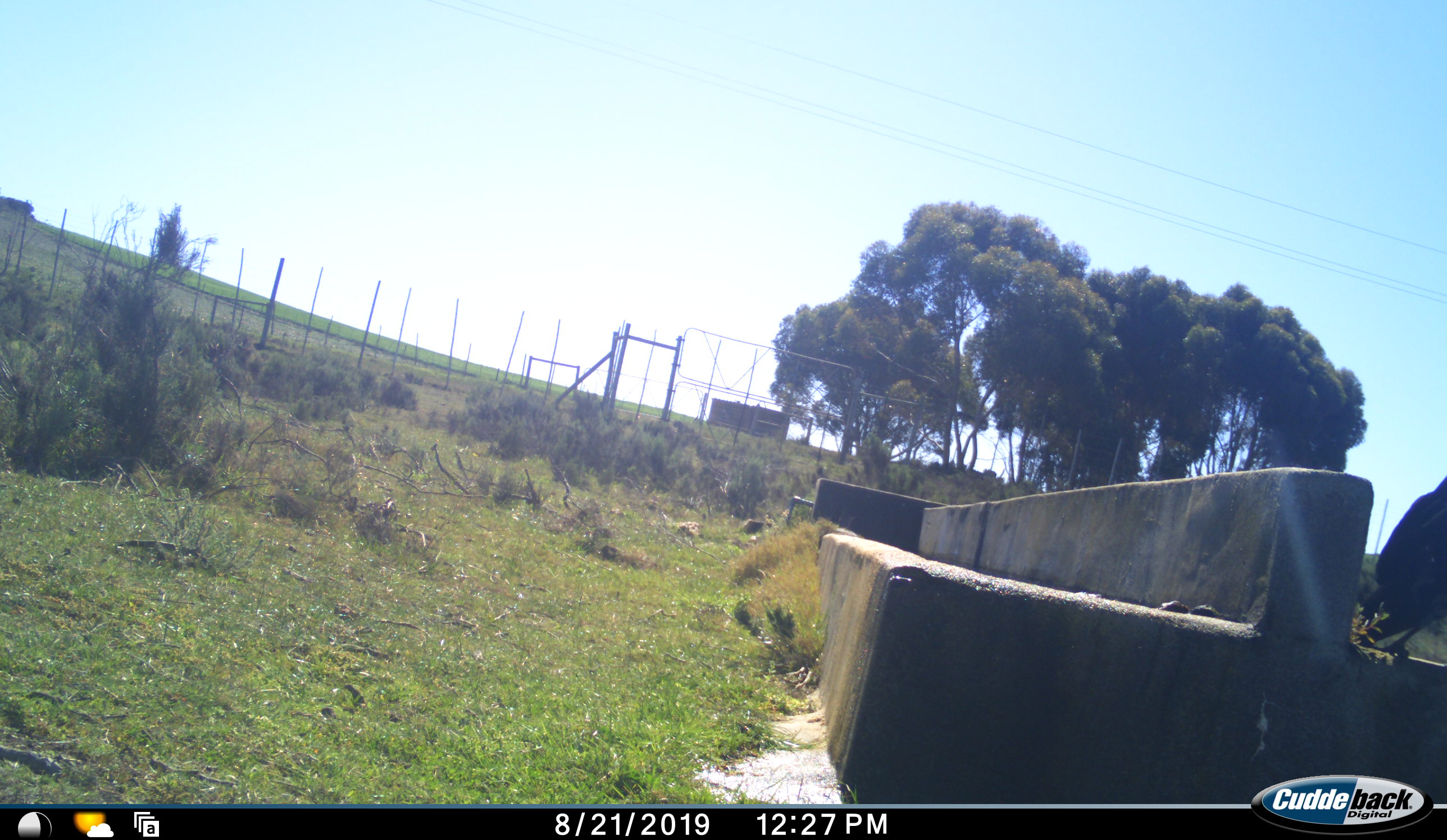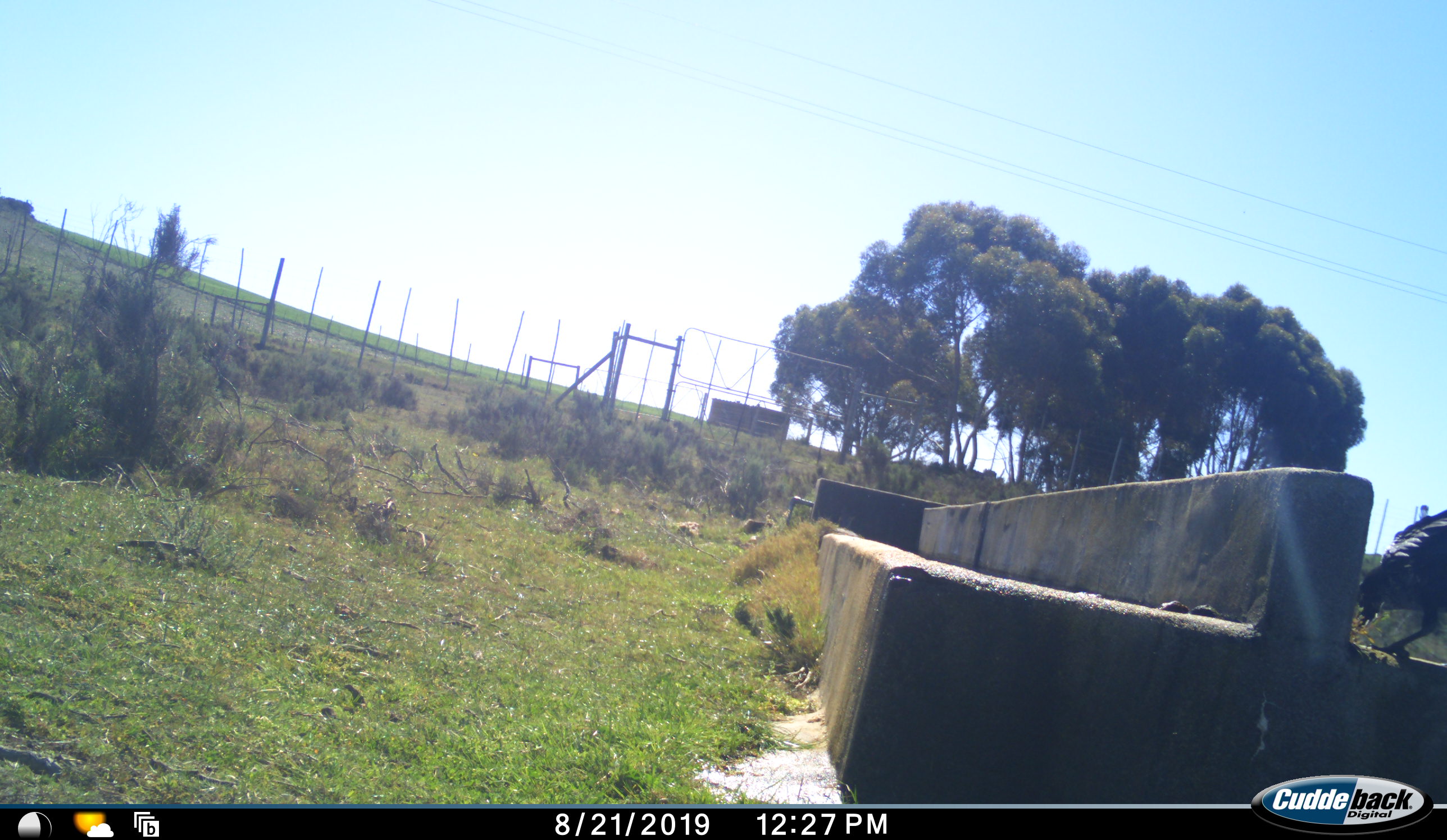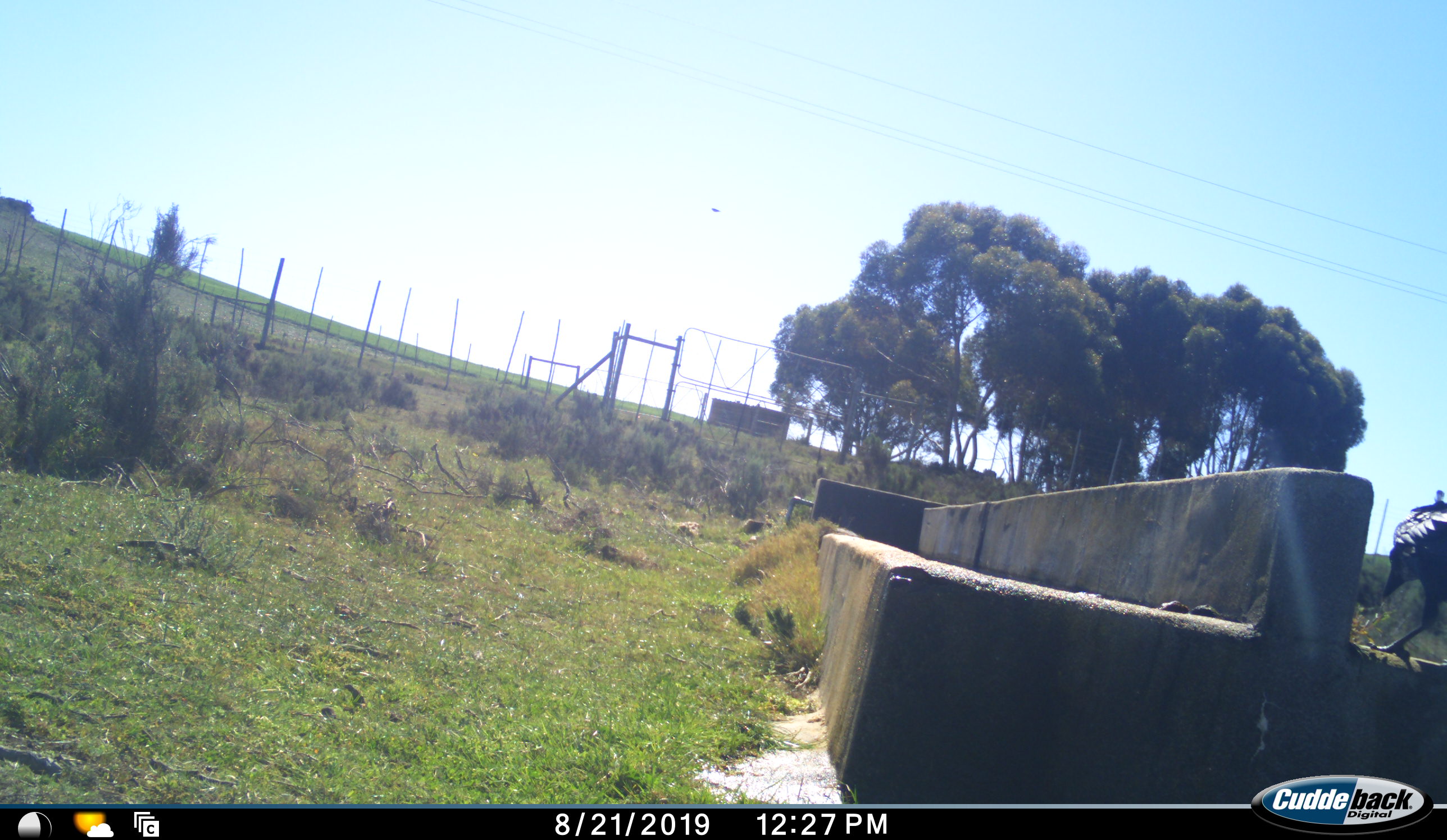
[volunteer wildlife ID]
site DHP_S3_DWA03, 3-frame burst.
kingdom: Animalia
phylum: Chordata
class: Aves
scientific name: Aves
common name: bird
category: birdother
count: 1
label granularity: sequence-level